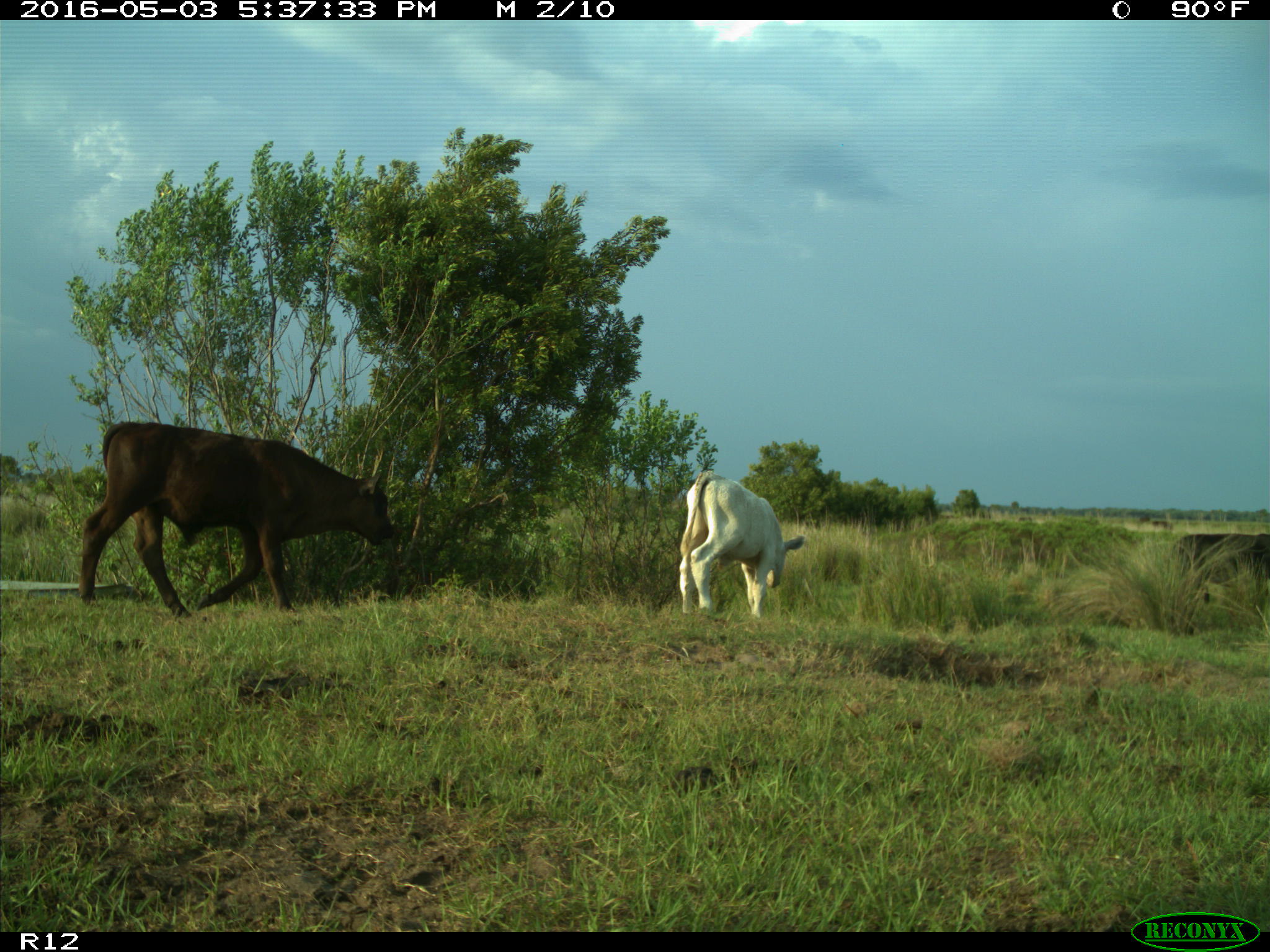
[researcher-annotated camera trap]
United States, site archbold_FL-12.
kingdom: Animalia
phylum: Chordata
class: Mammalia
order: Artiodactyla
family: Bovidae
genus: Bos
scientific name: Bos taurus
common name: domestic cow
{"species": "Bos taurus (domestic cow)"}